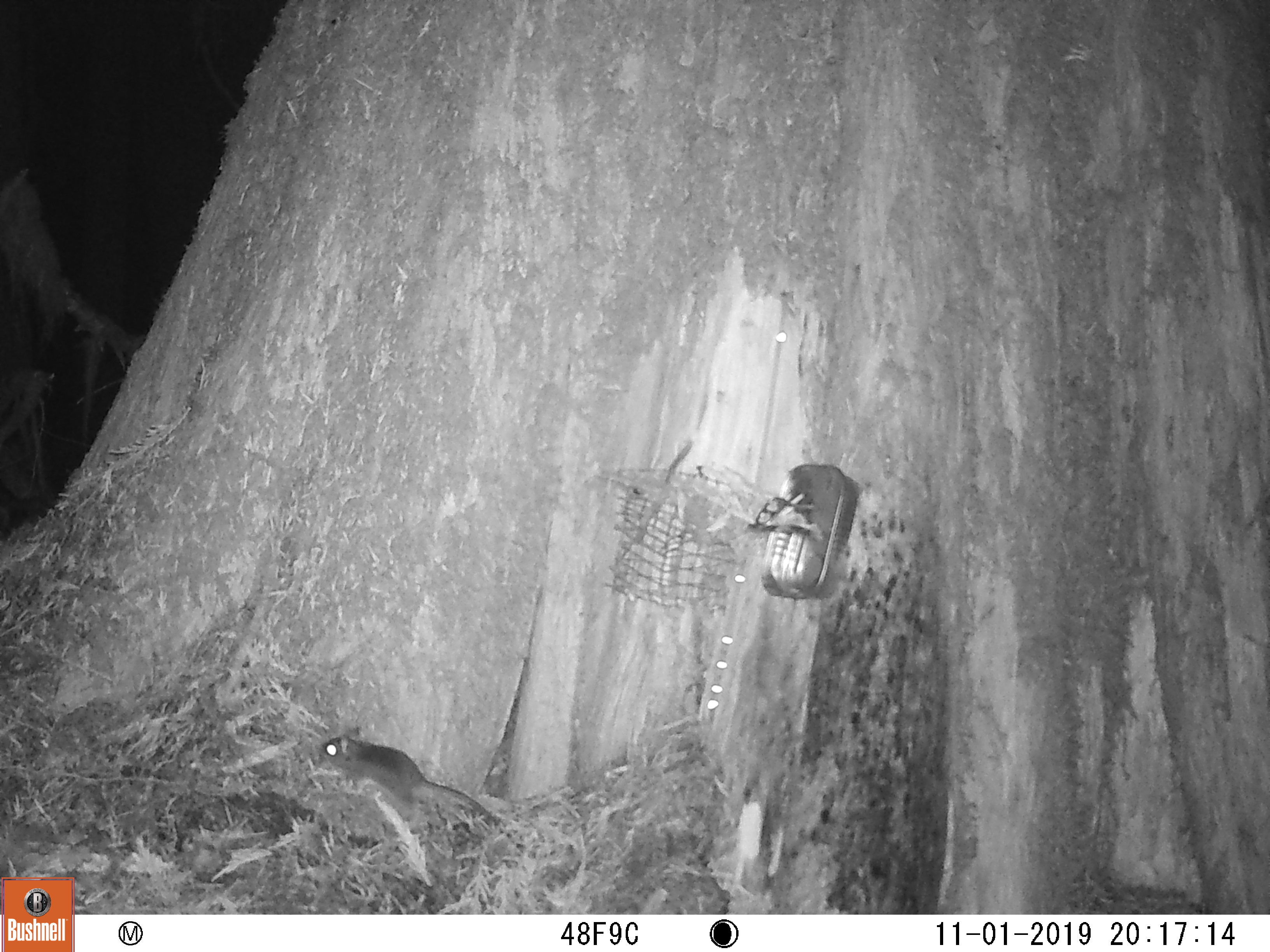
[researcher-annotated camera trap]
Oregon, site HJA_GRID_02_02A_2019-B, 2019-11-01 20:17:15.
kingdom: Animalia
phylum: Chordata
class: Mammalia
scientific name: Mammalia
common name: small mammal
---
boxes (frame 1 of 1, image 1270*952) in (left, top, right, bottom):
small mammal: (318, 727, 528, 858)